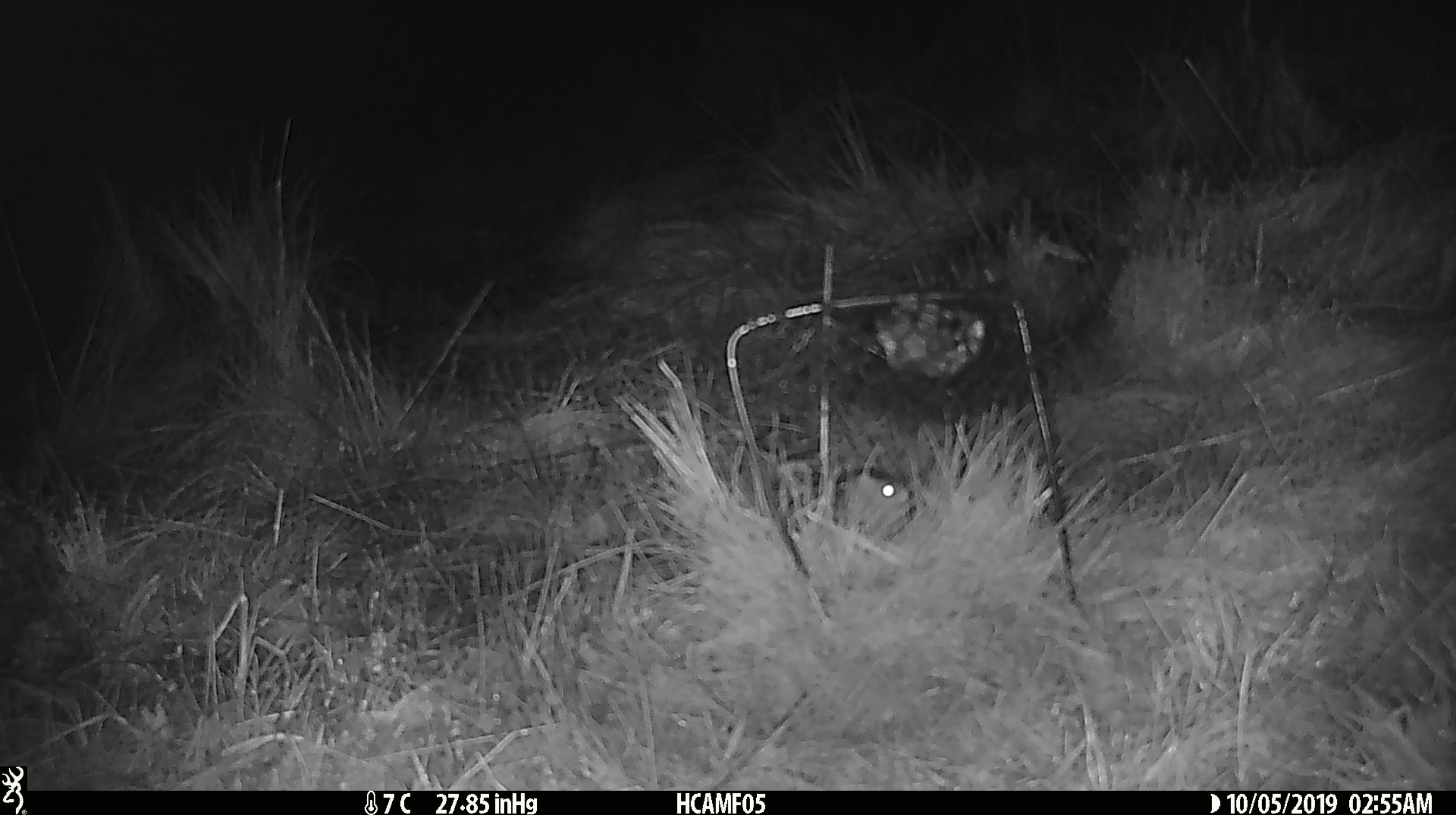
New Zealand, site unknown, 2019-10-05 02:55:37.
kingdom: Animalia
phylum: Chordata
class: Mammalia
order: Rodentia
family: Muridae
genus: Mus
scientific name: Mus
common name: mouse